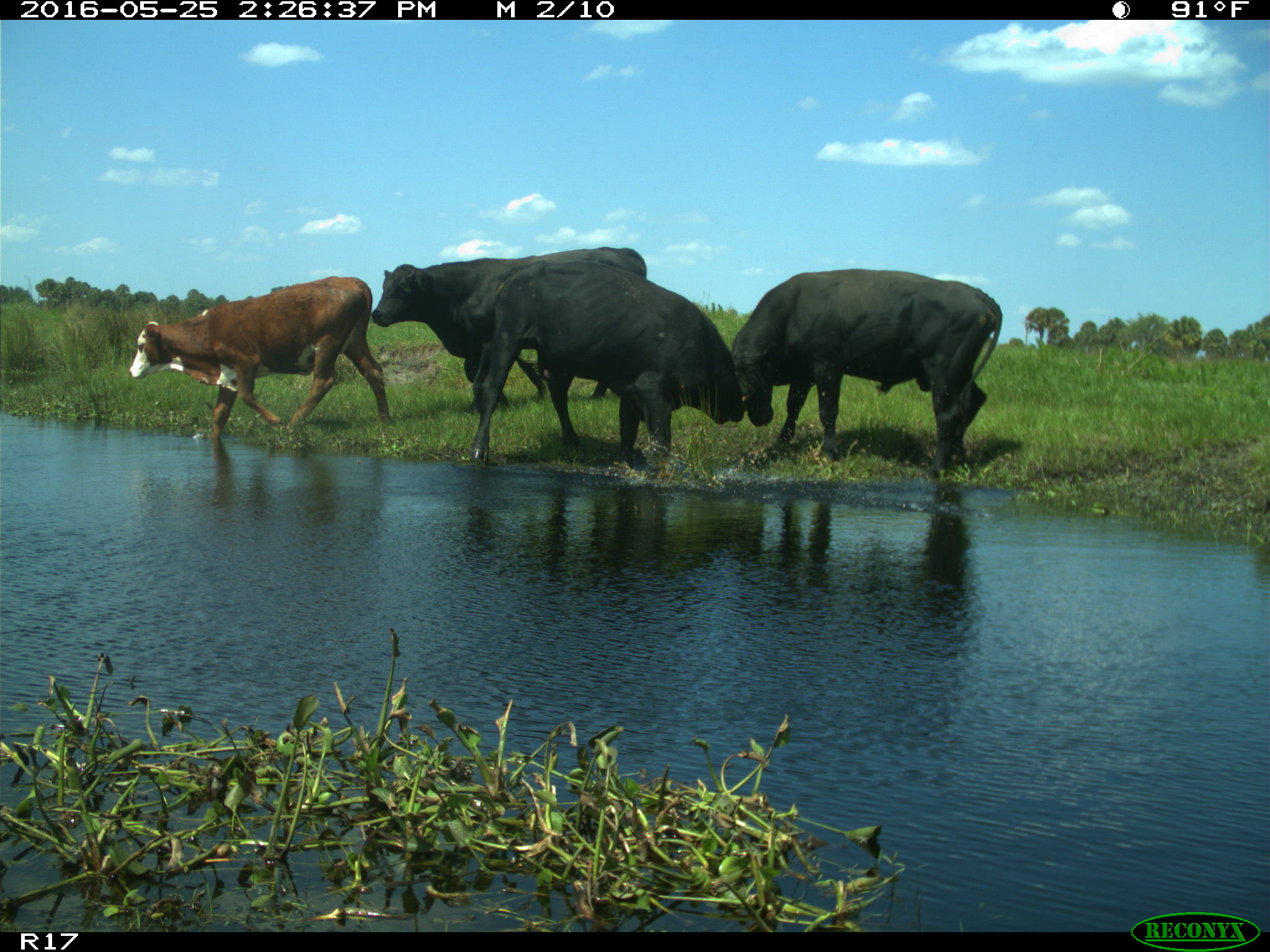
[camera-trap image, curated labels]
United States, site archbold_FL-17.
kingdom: Animalia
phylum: Chordata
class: Mammalia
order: Artiodactyla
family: Bovidae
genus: Bos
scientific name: Bos taurus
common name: domestic cow